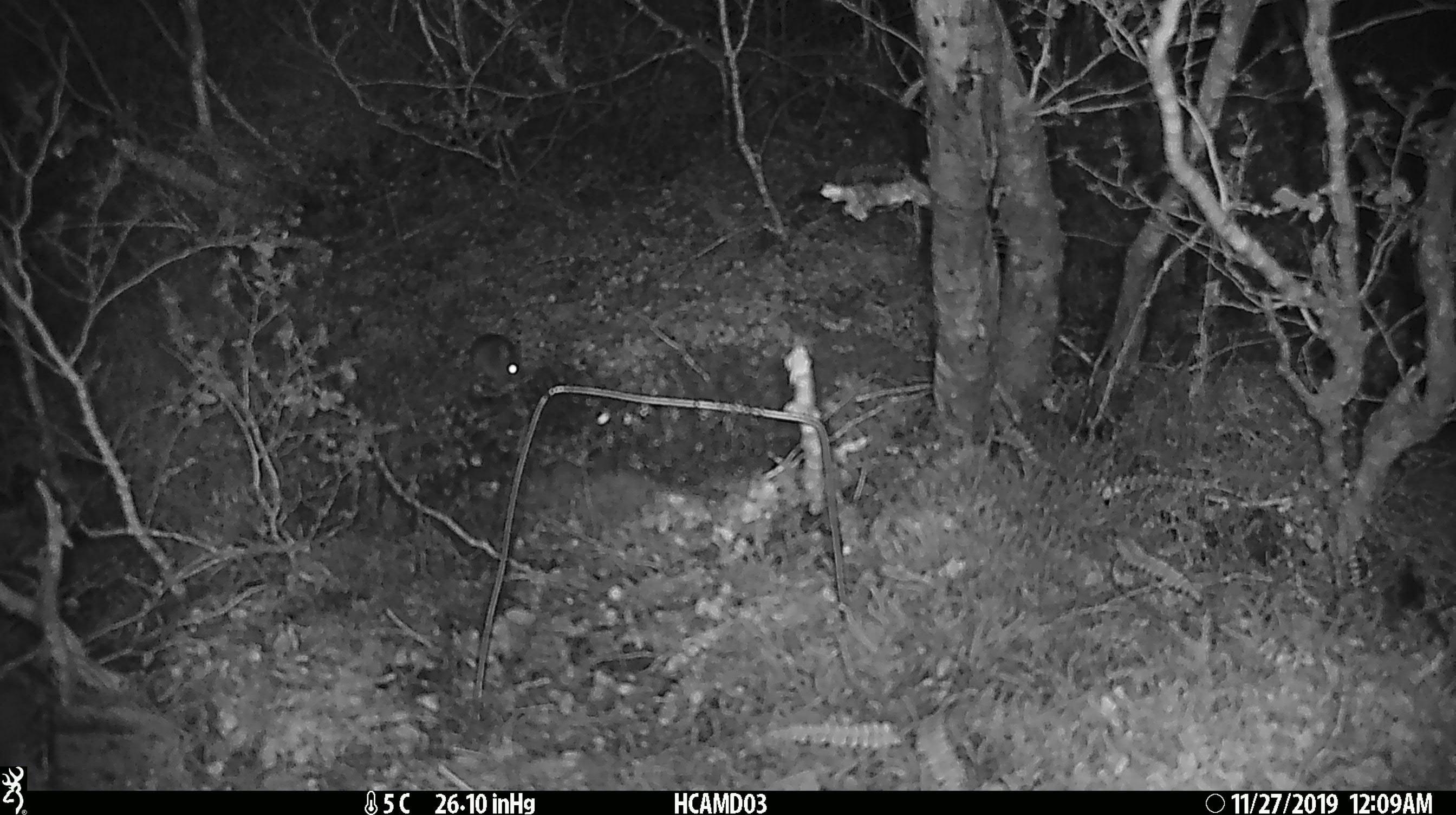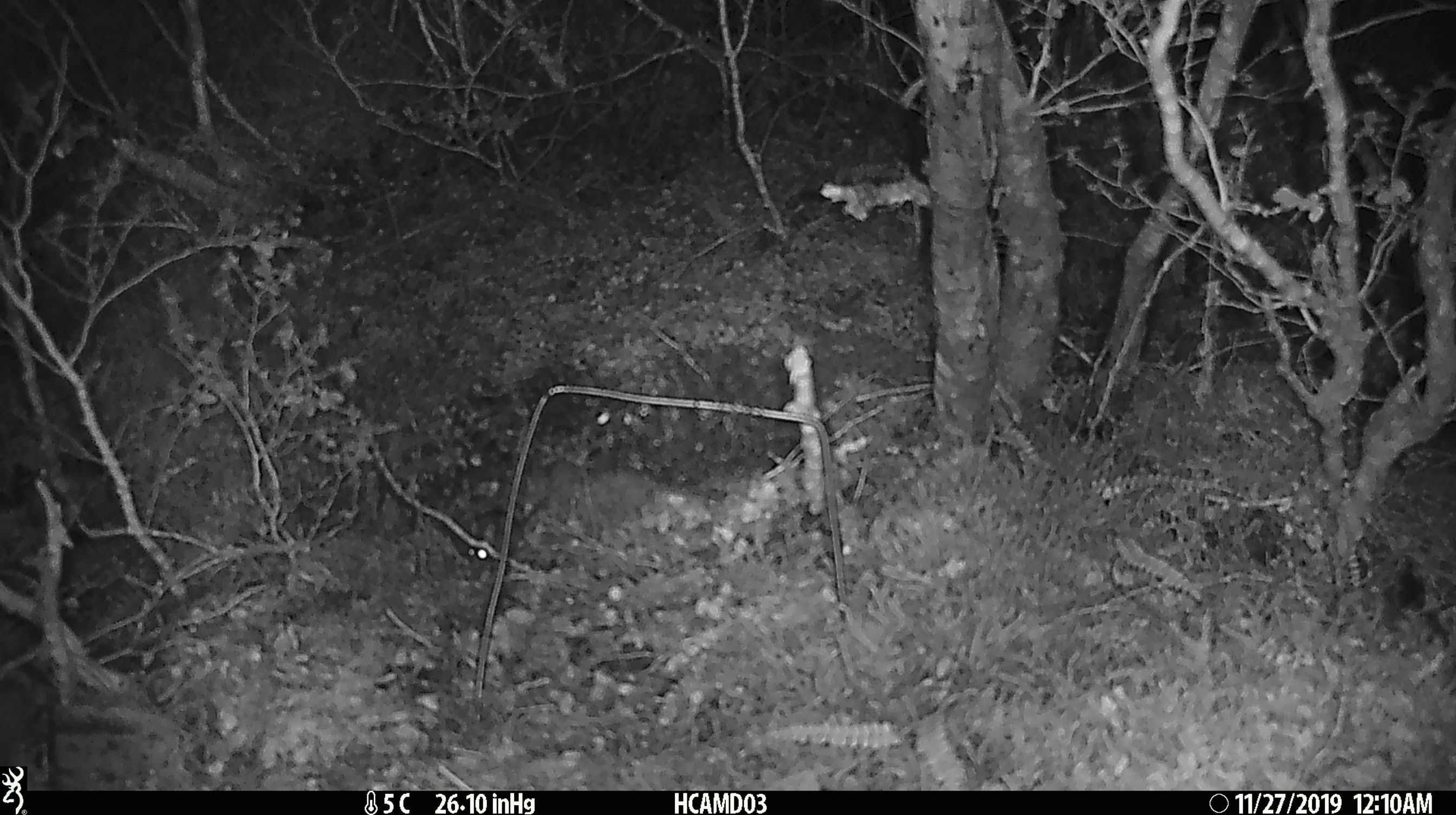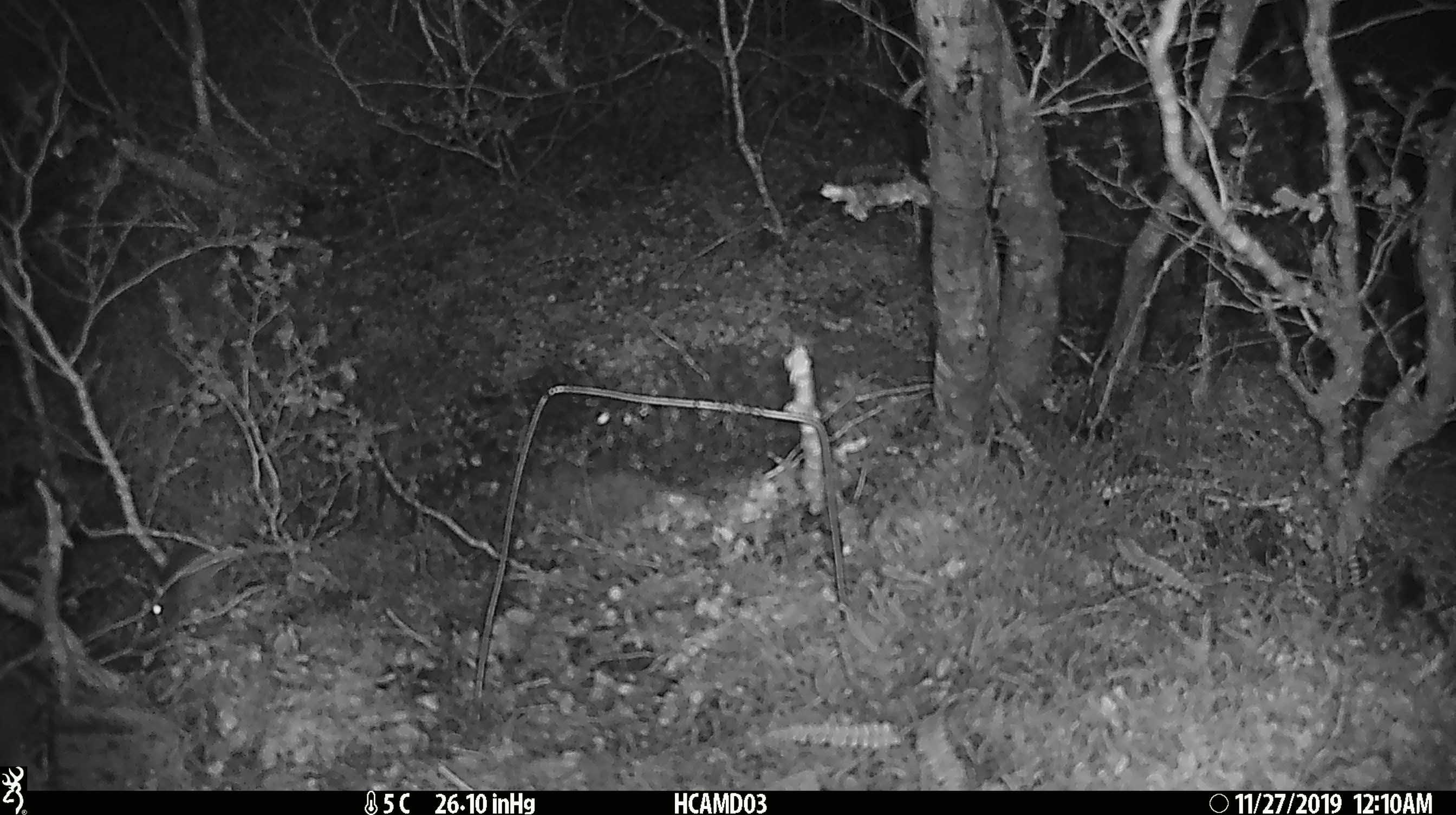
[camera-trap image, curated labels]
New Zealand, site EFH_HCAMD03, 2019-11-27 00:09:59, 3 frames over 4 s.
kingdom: Animalia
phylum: Chordata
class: Mammalia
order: Rodentia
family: Muridae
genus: Mus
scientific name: Mus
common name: mouse